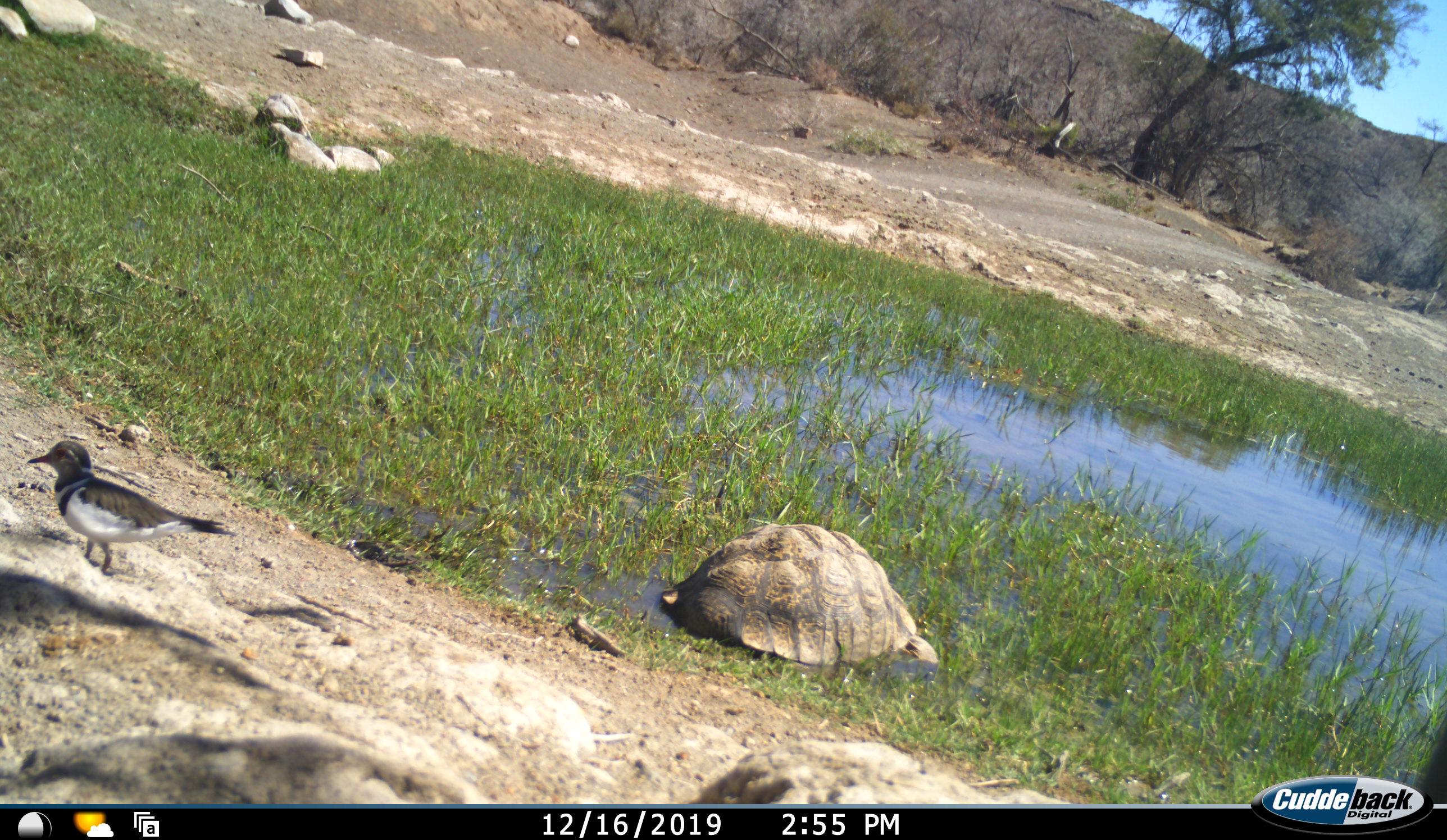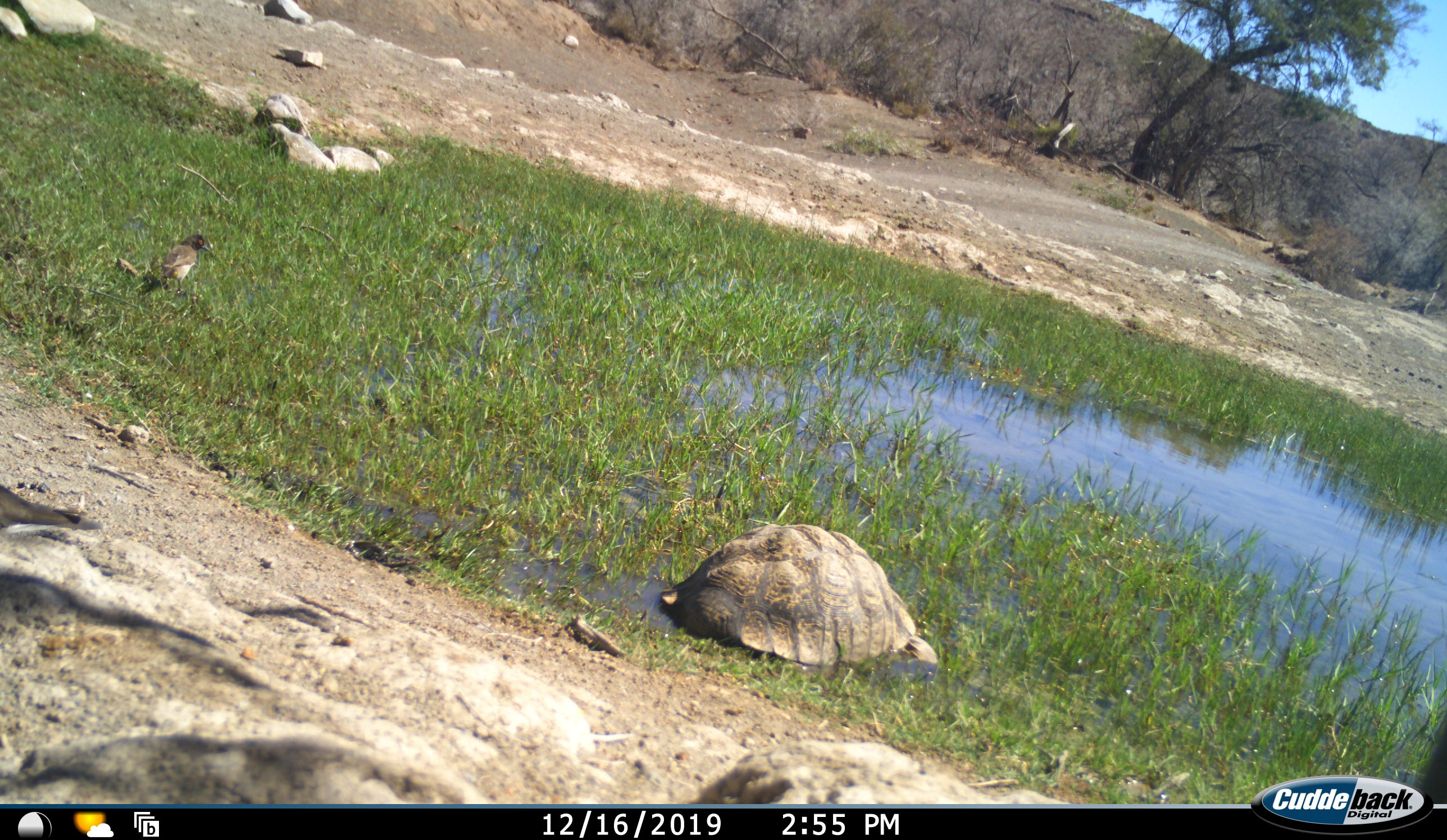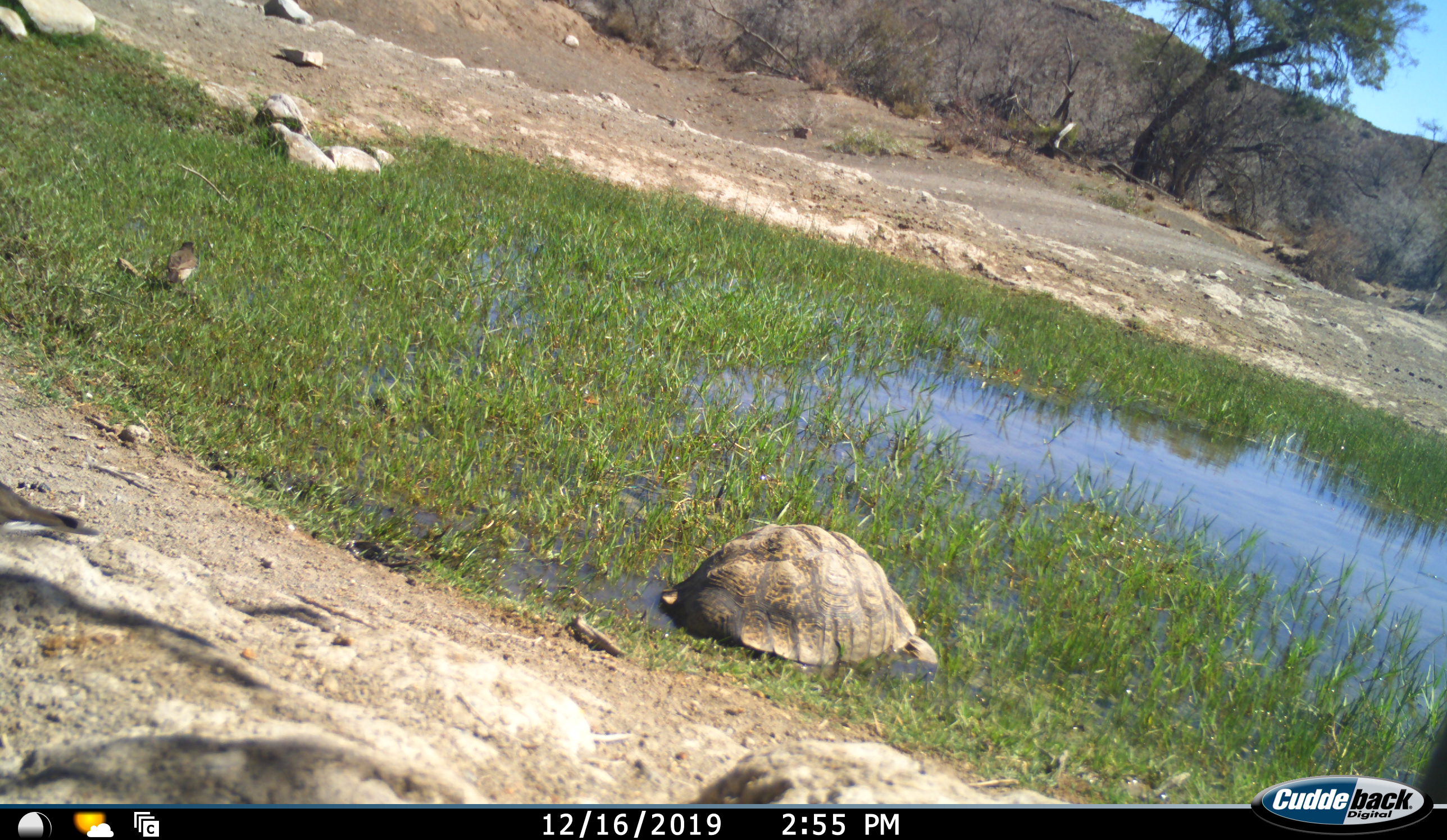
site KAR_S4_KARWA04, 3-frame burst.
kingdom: Animalia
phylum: Chordata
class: Aves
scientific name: Aves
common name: bird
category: birdother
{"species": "birdother (bird) (Aves)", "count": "2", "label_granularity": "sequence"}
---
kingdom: Animalia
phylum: Chordata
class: Reptilia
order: Testudines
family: Testudinidae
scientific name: Testudinidae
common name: tortoise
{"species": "tortoise (Testudinidae)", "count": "1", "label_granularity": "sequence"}